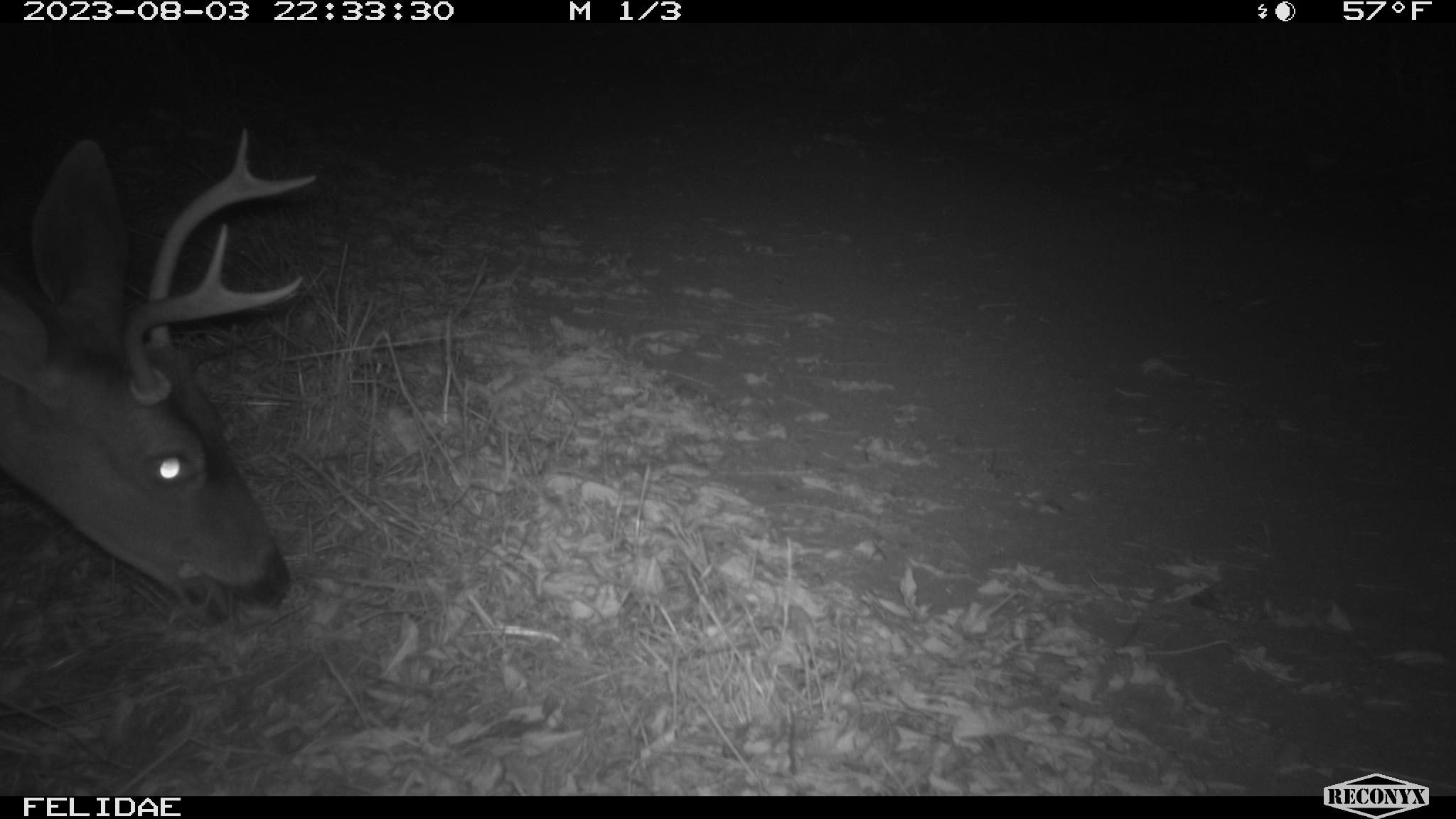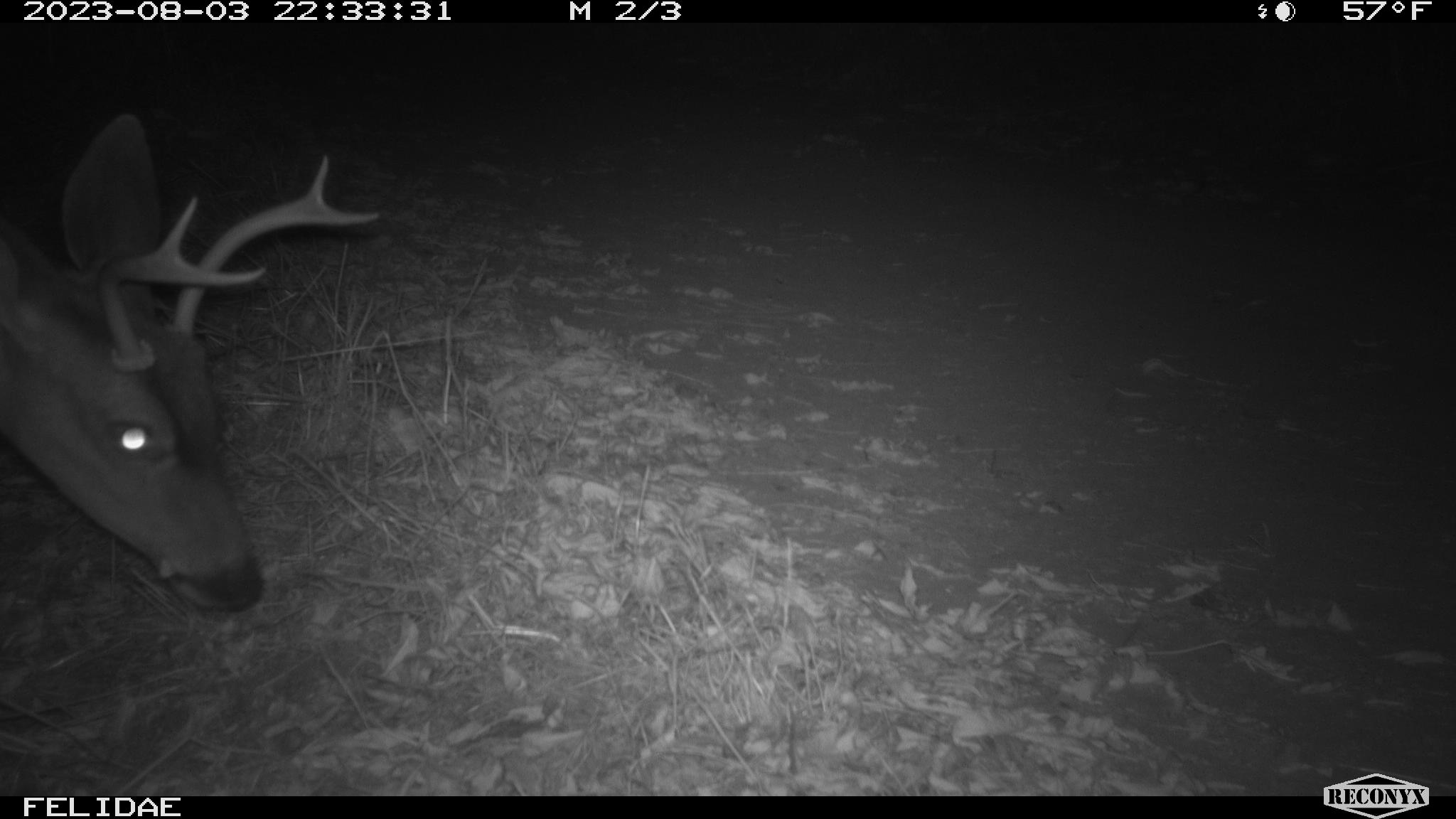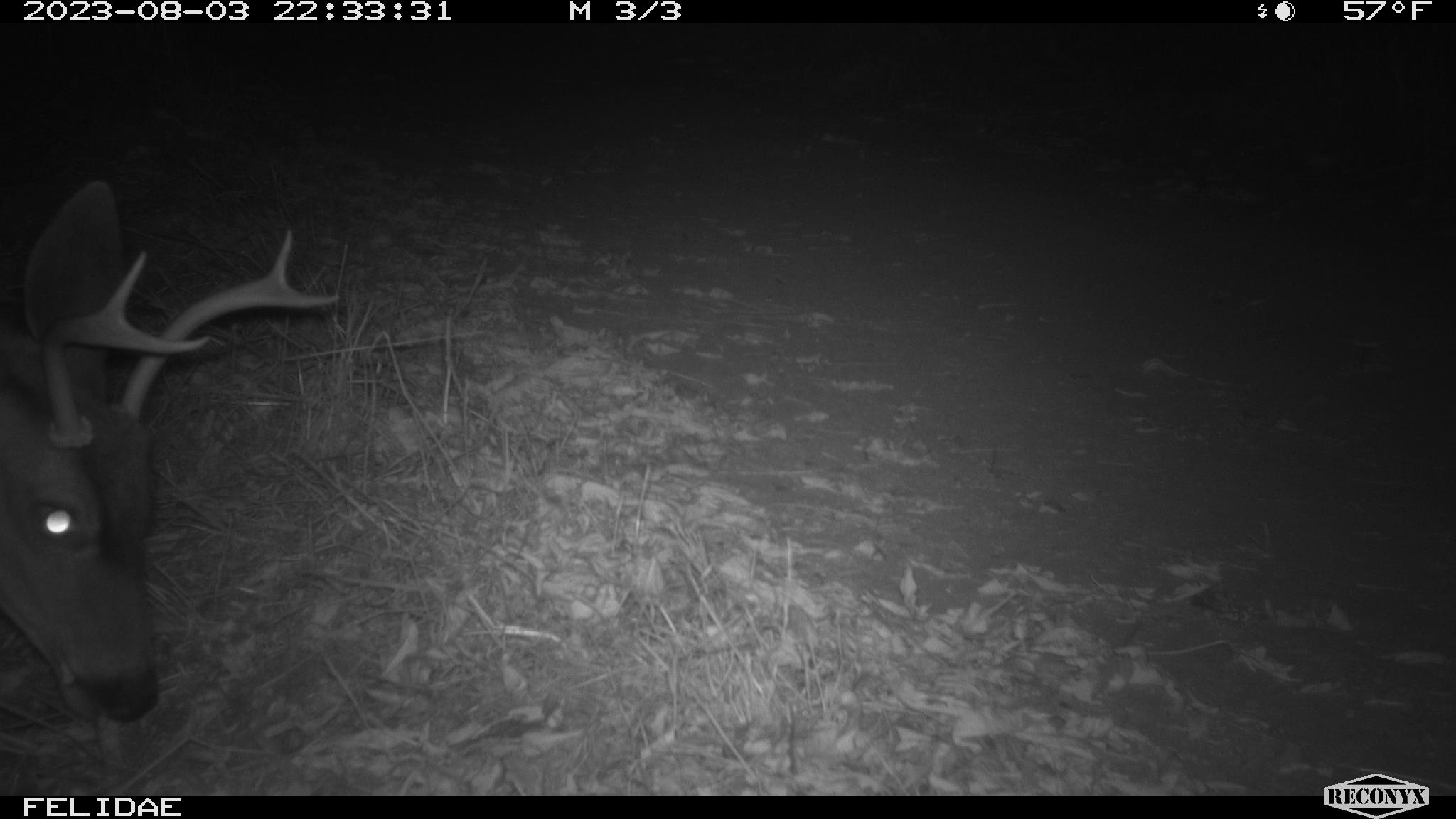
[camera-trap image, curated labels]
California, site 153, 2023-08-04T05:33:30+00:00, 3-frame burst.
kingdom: Animalia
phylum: Chordata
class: Mammalia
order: Artiodactyla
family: Cervidae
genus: Odocoileus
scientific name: Odocoileus hemionus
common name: mule deer